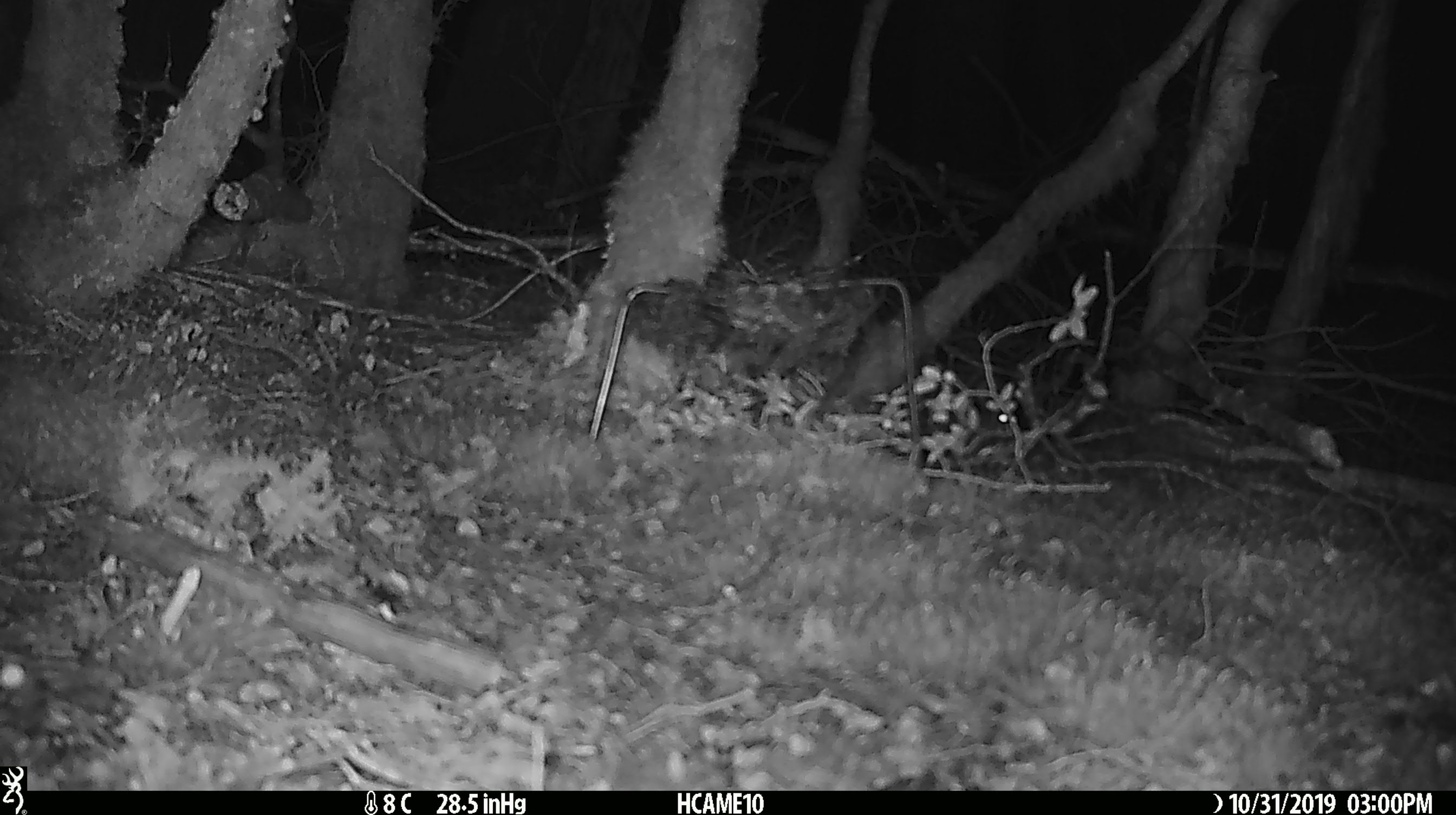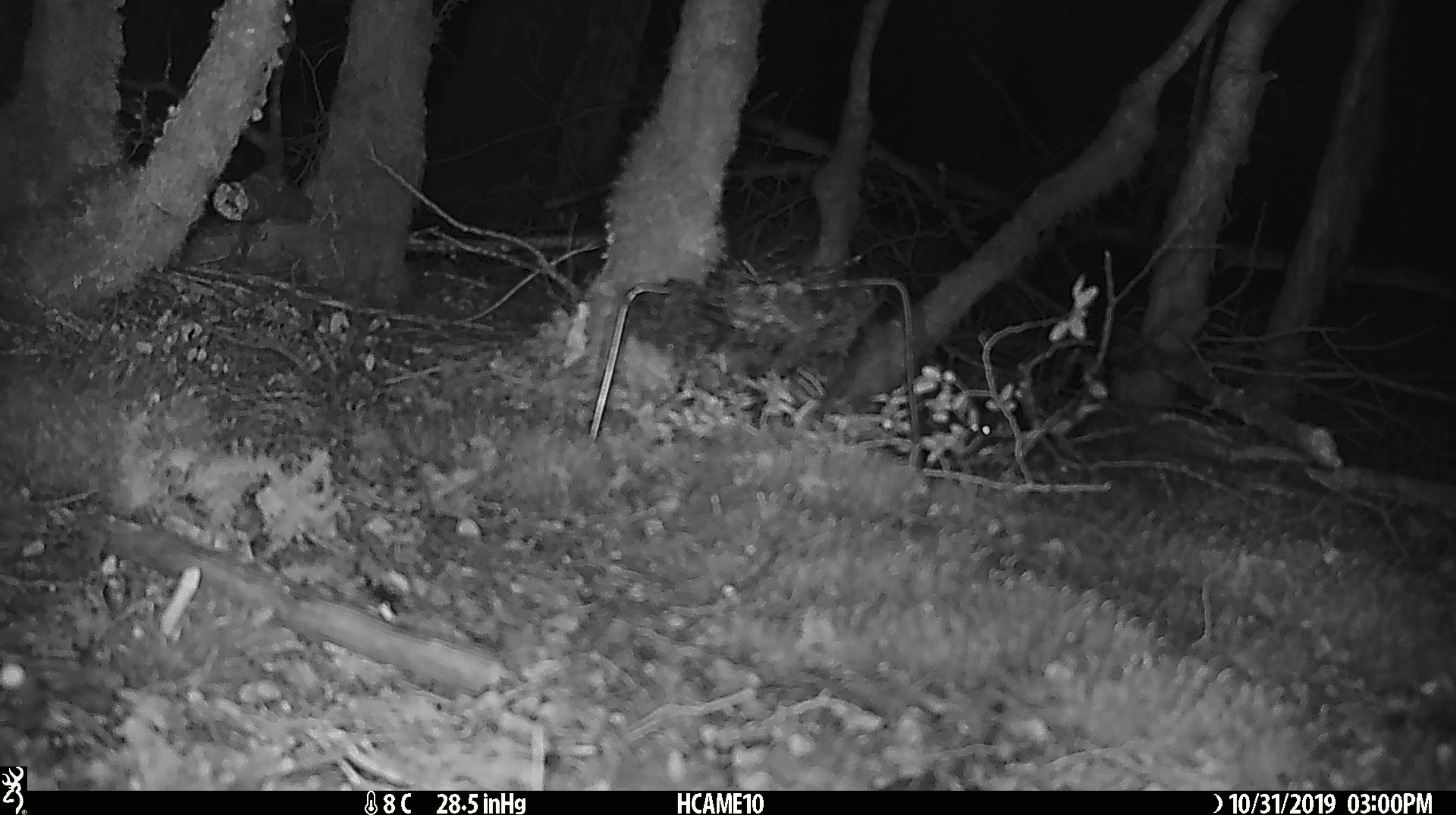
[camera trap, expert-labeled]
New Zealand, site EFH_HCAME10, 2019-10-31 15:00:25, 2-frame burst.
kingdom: Animalia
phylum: Chordata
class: Mammalia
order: Rodentia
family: Muridae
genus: Mus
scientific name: Mus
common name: mouse